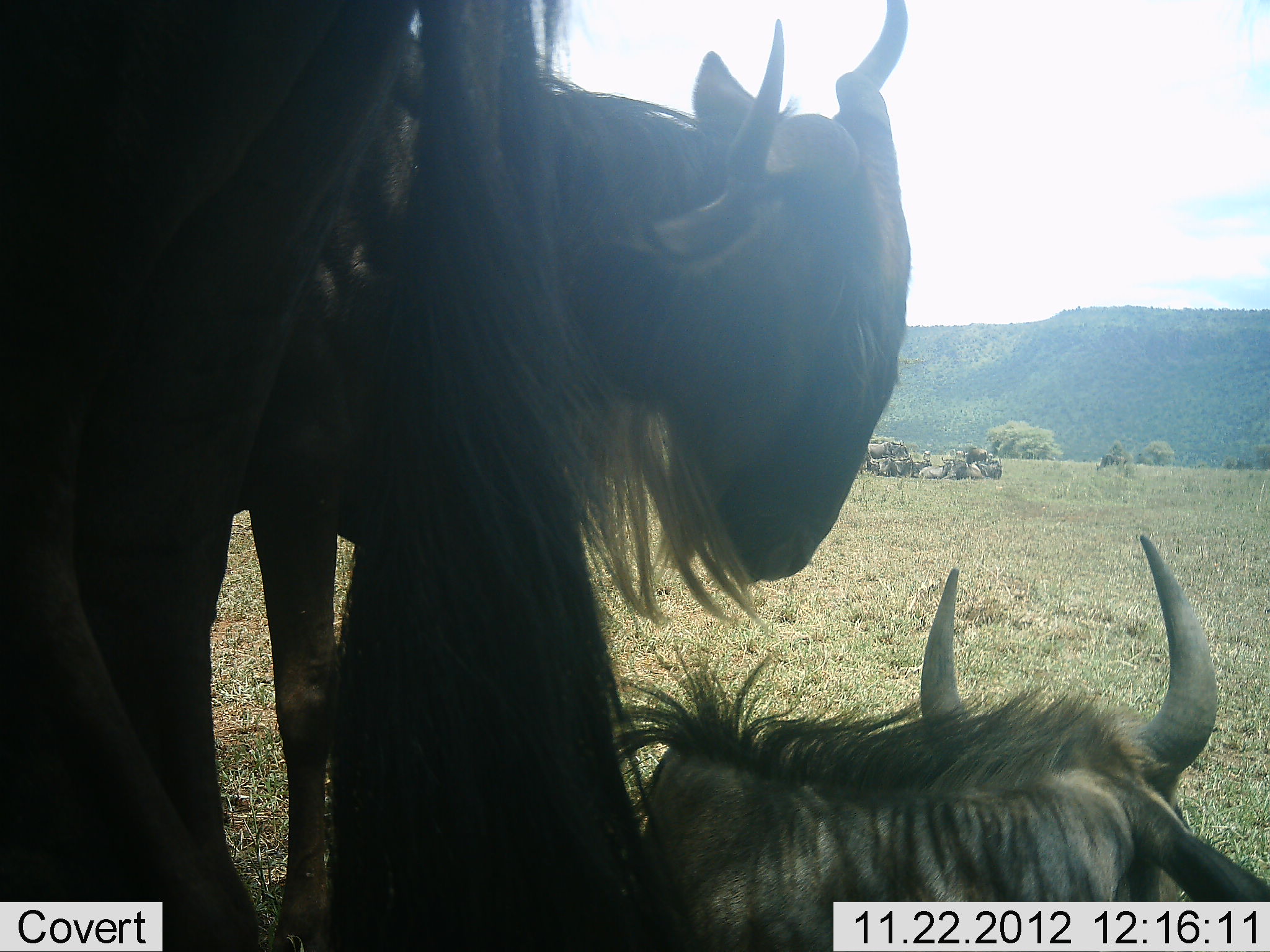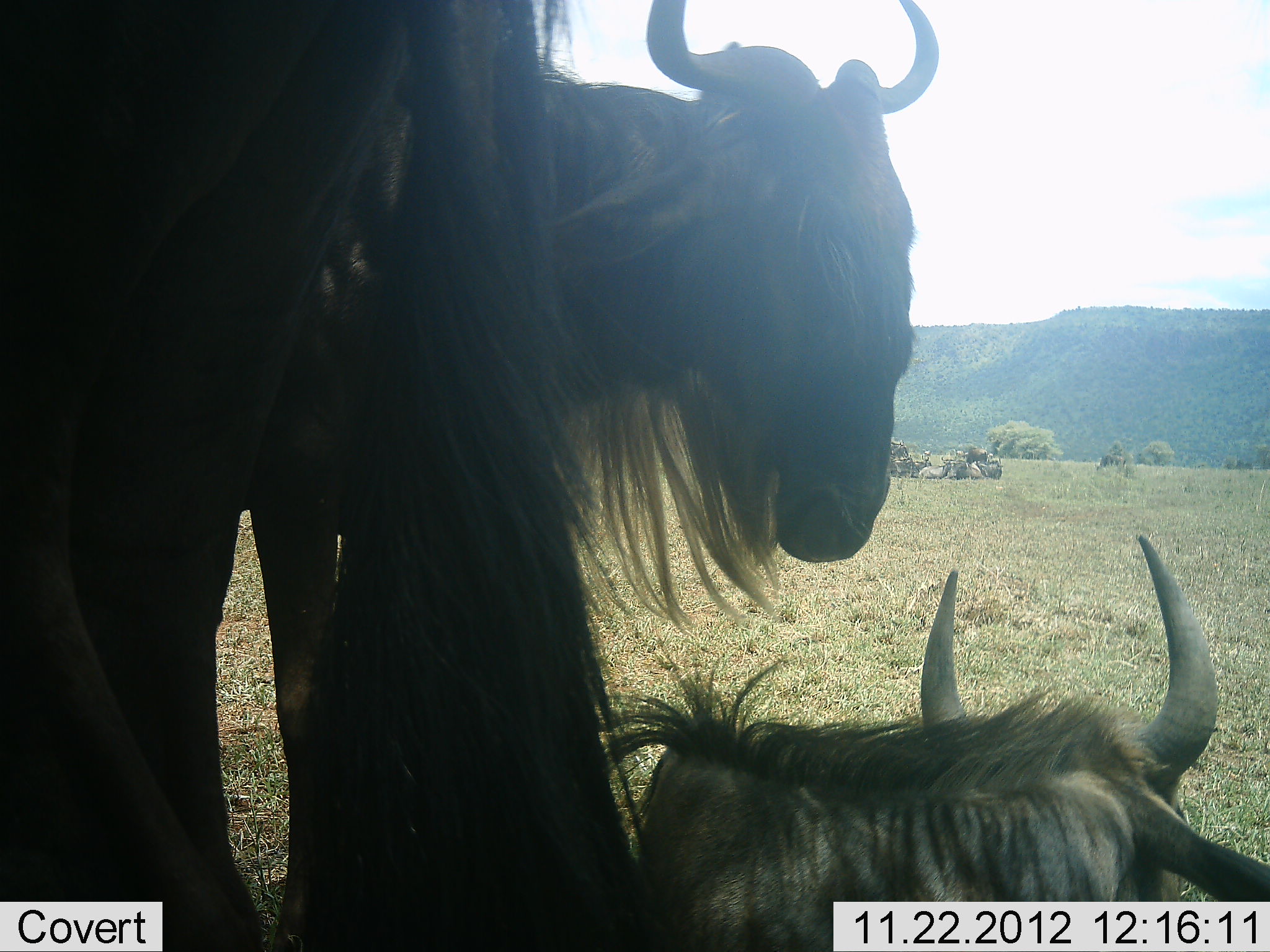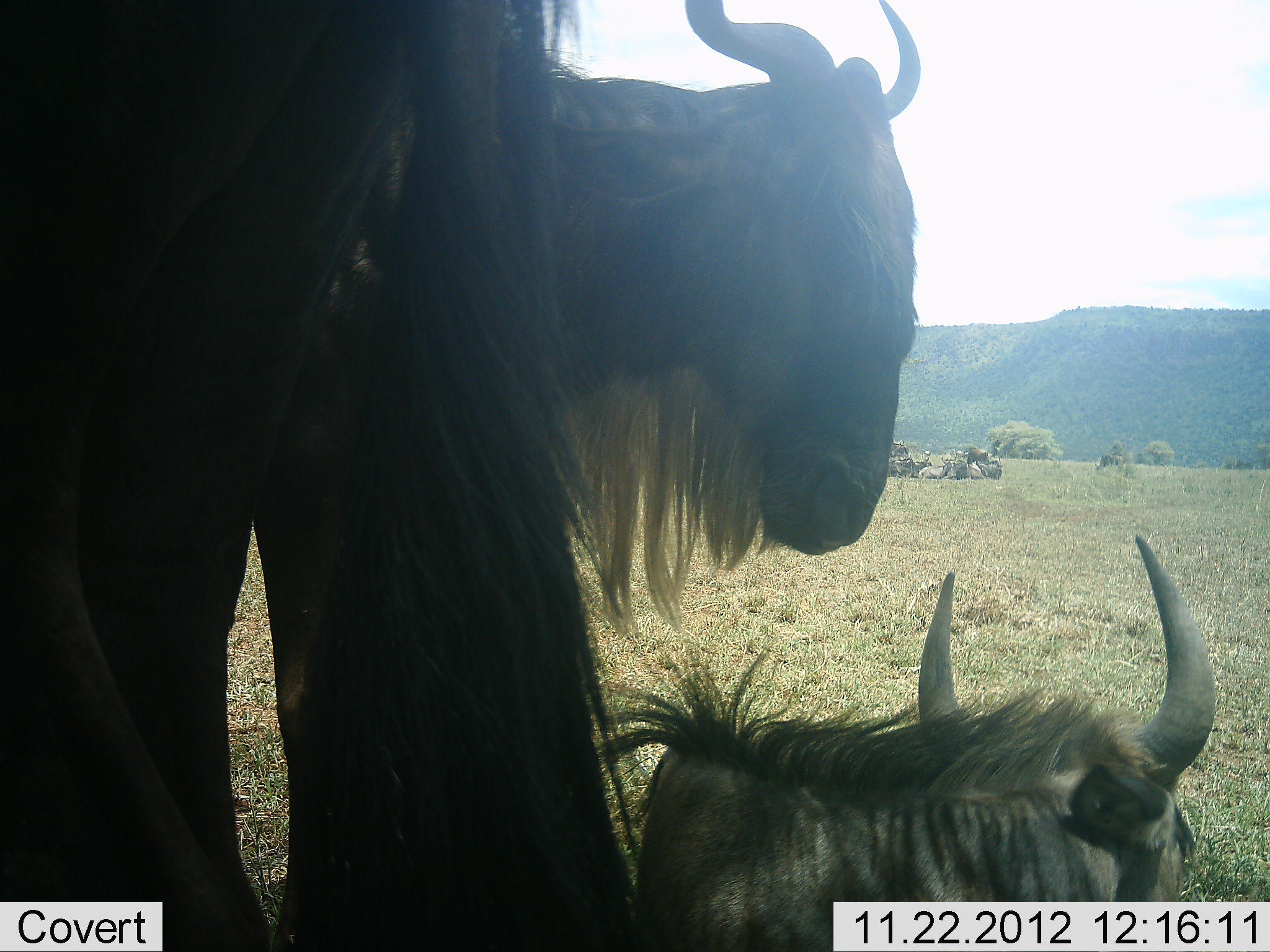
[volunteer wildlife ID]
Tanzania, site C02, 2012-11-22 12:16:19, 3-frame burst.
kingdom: Animalia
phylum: Chordata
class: Mammalia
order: Artiodactyla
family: Bovidae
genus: Connochaetes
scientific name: Connochaetes taurinus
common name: blue wildebeest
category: wildebeest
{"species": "wildebeest (blue wildebeest) (Connochaetes taurinus)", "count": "4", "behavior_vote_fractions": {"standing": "62%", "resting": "100%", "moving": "6%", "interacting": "6%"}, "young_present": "0%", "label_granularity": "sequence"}